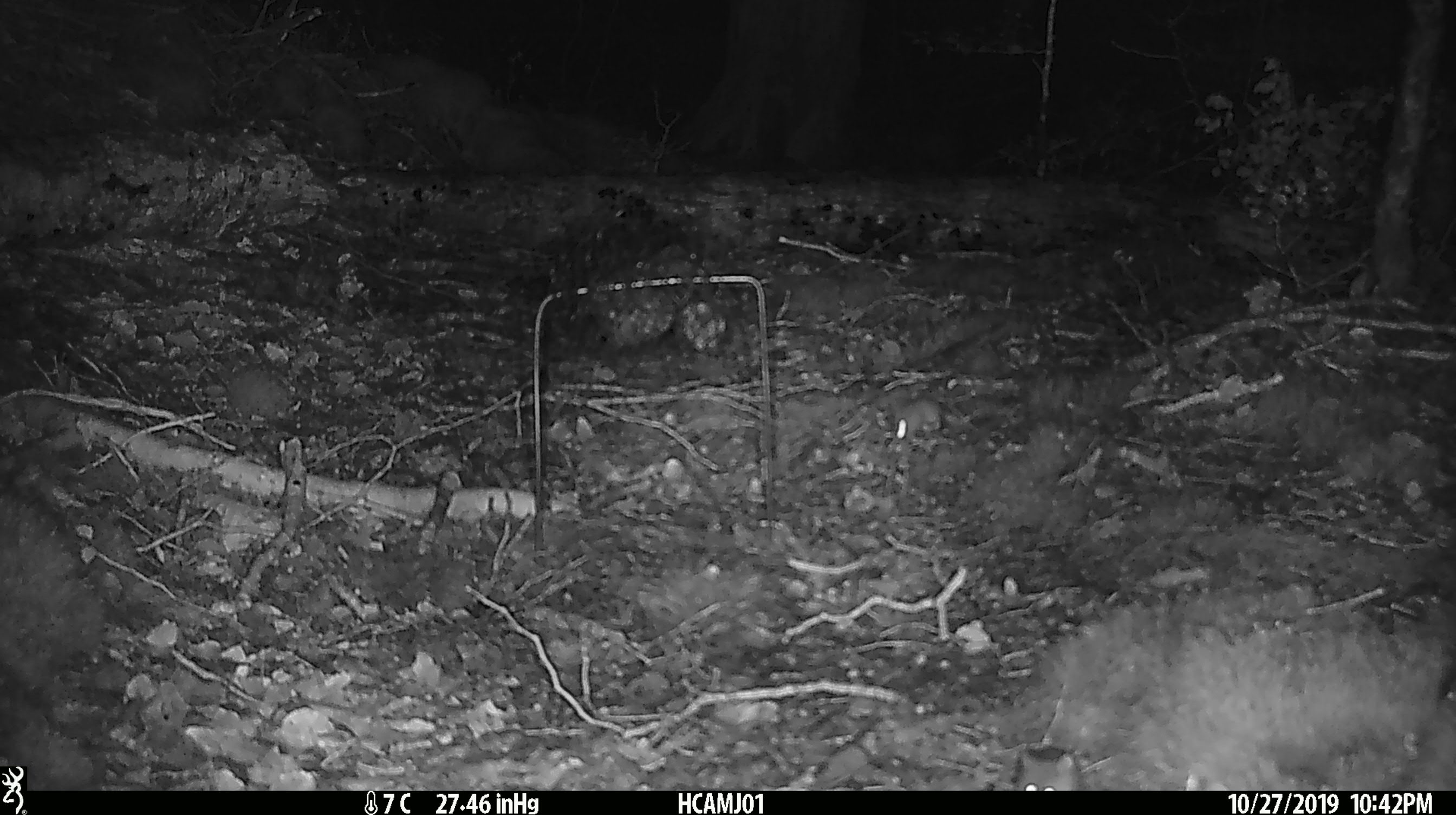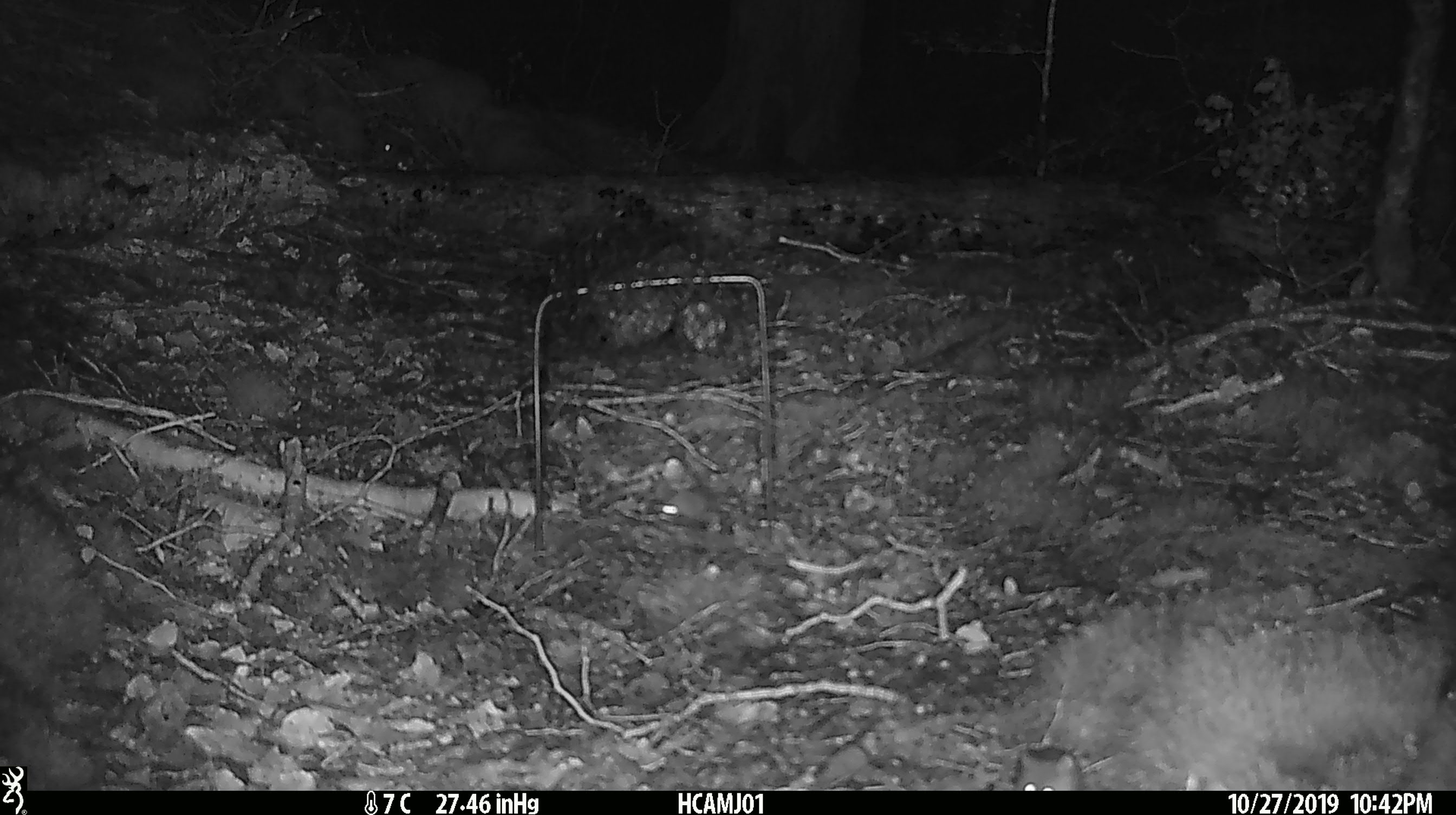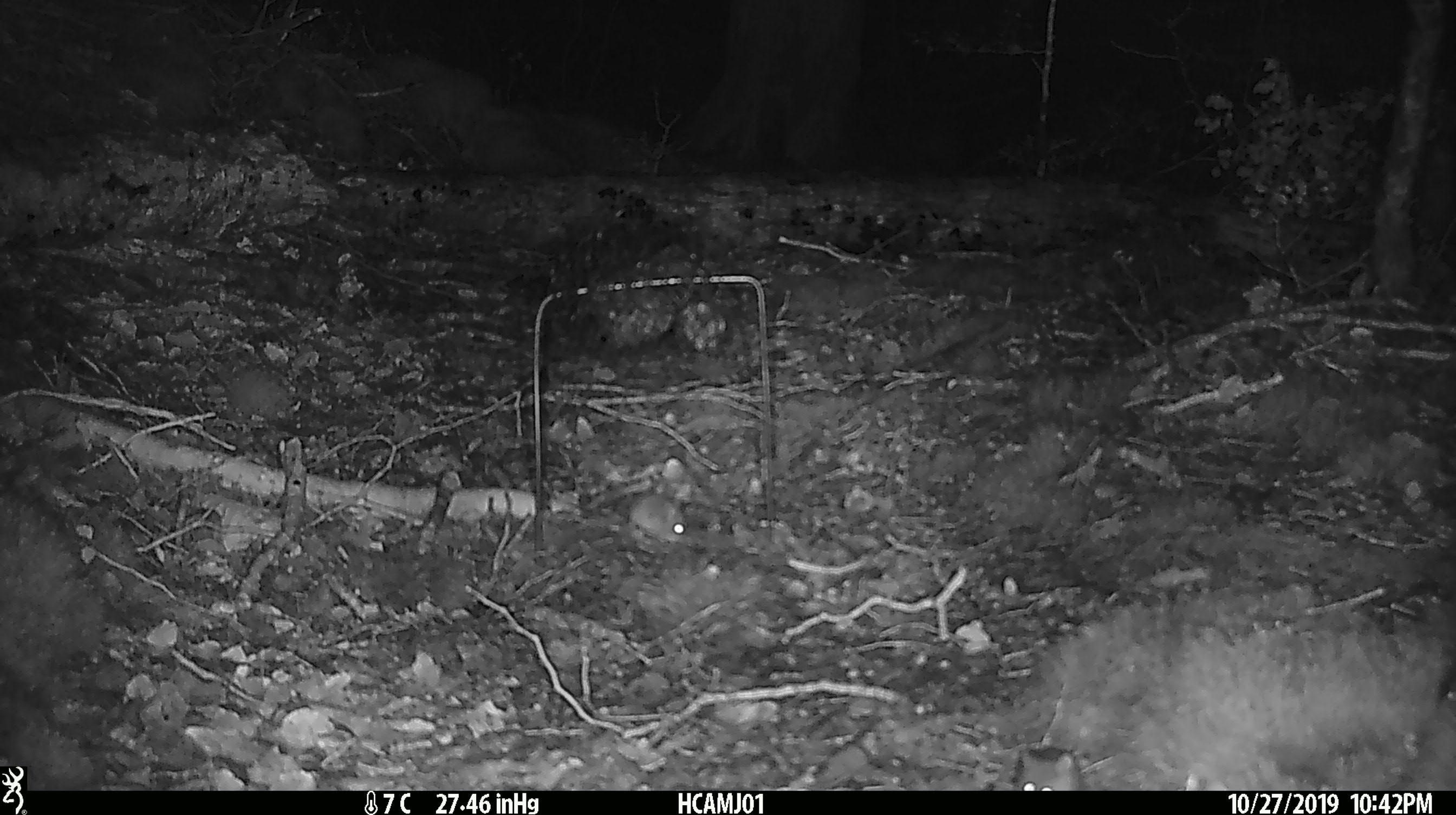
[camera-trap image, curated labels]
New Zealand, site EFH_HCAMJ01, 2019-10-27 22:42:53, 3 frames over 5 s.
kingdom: Animalia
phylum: Chordata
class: Mammalia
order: Rodentia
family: Muridae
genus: Mus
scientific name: Mus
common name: mouse